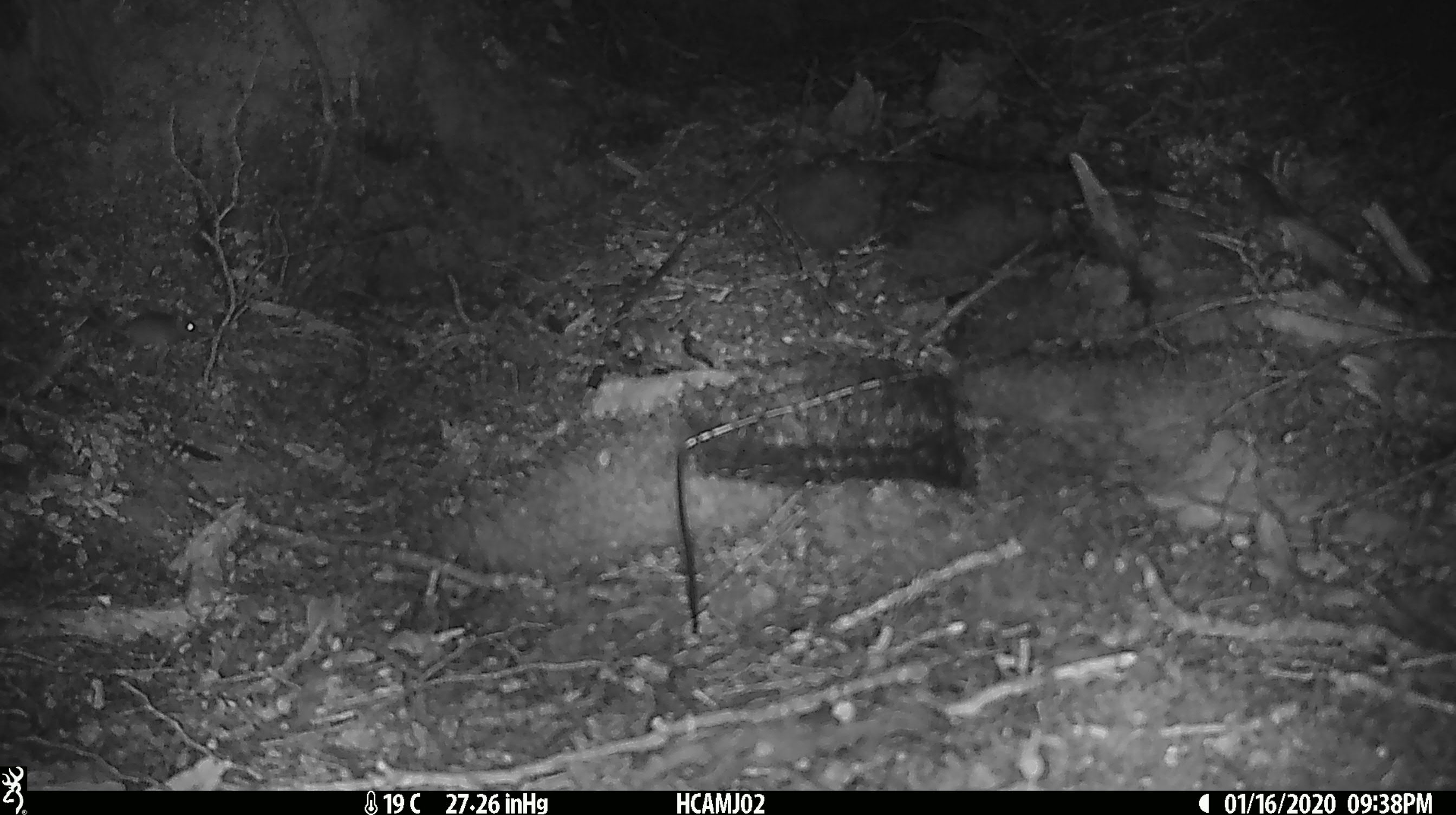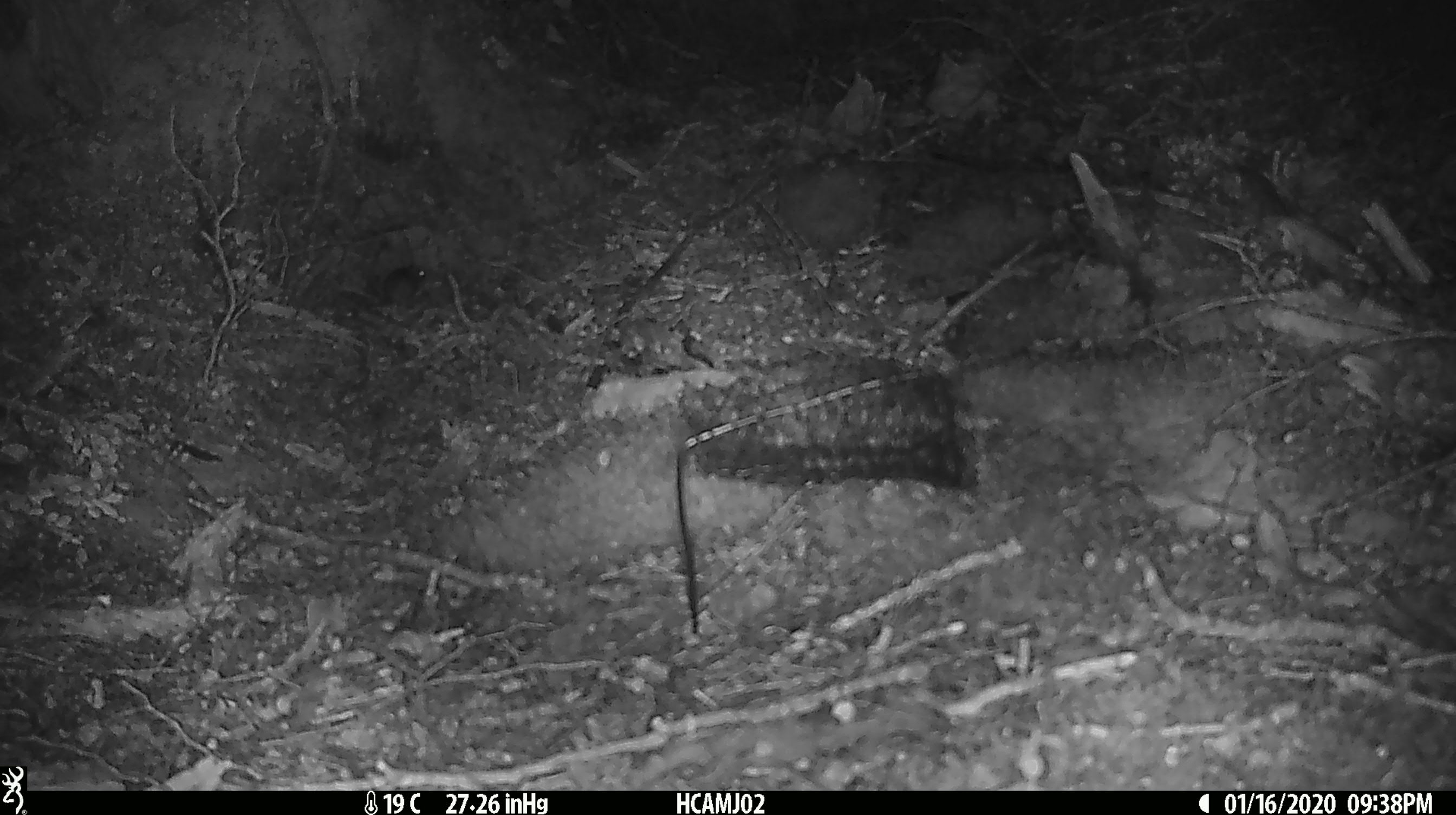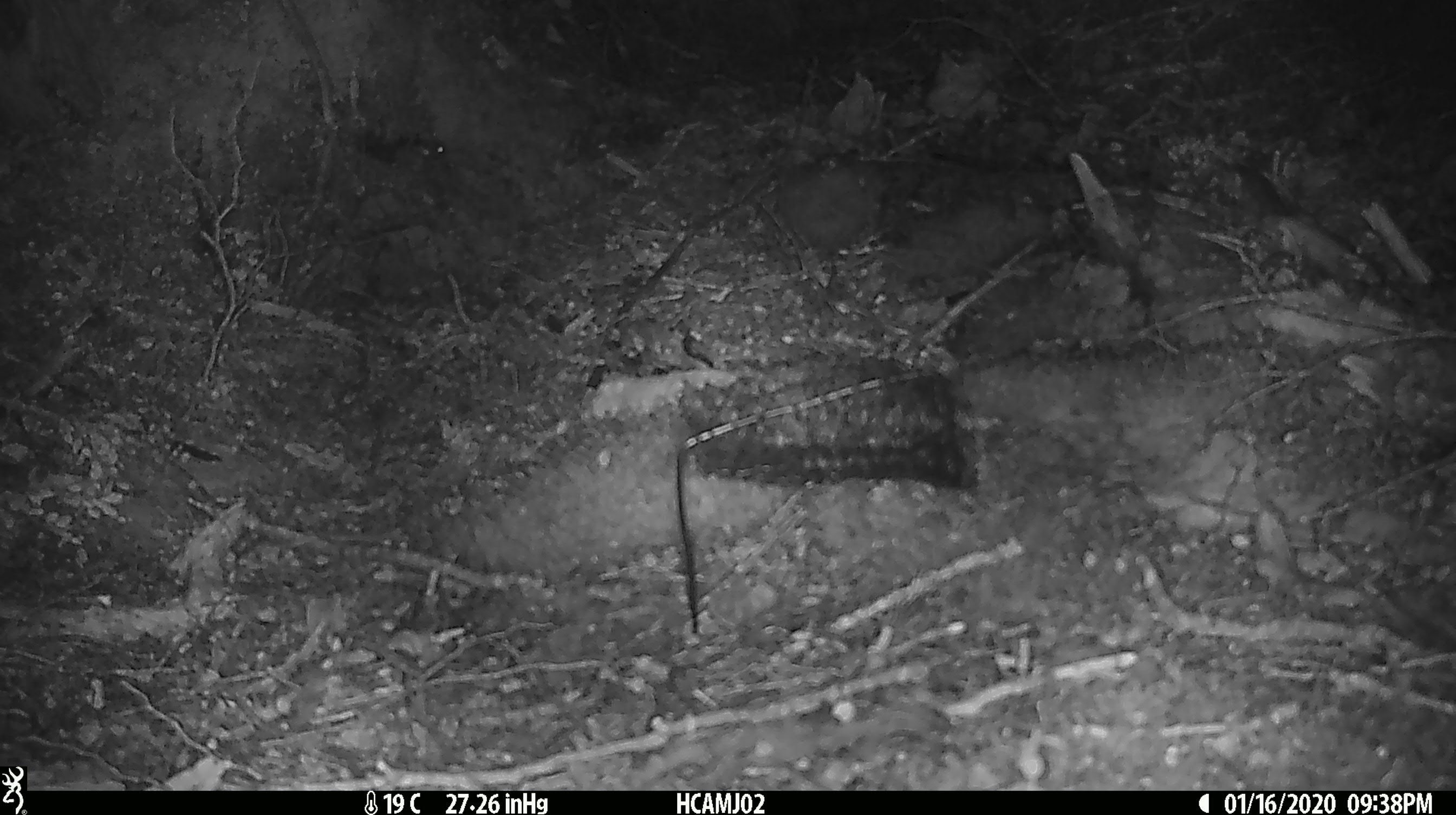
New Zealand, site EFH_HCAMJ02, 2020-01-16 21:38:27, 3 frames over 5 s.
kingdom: Animalia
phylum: Chordata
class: Mammalia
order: Rodentia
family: Muridae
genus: Mus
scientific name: Mus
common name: mouse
Mouse (Mus).